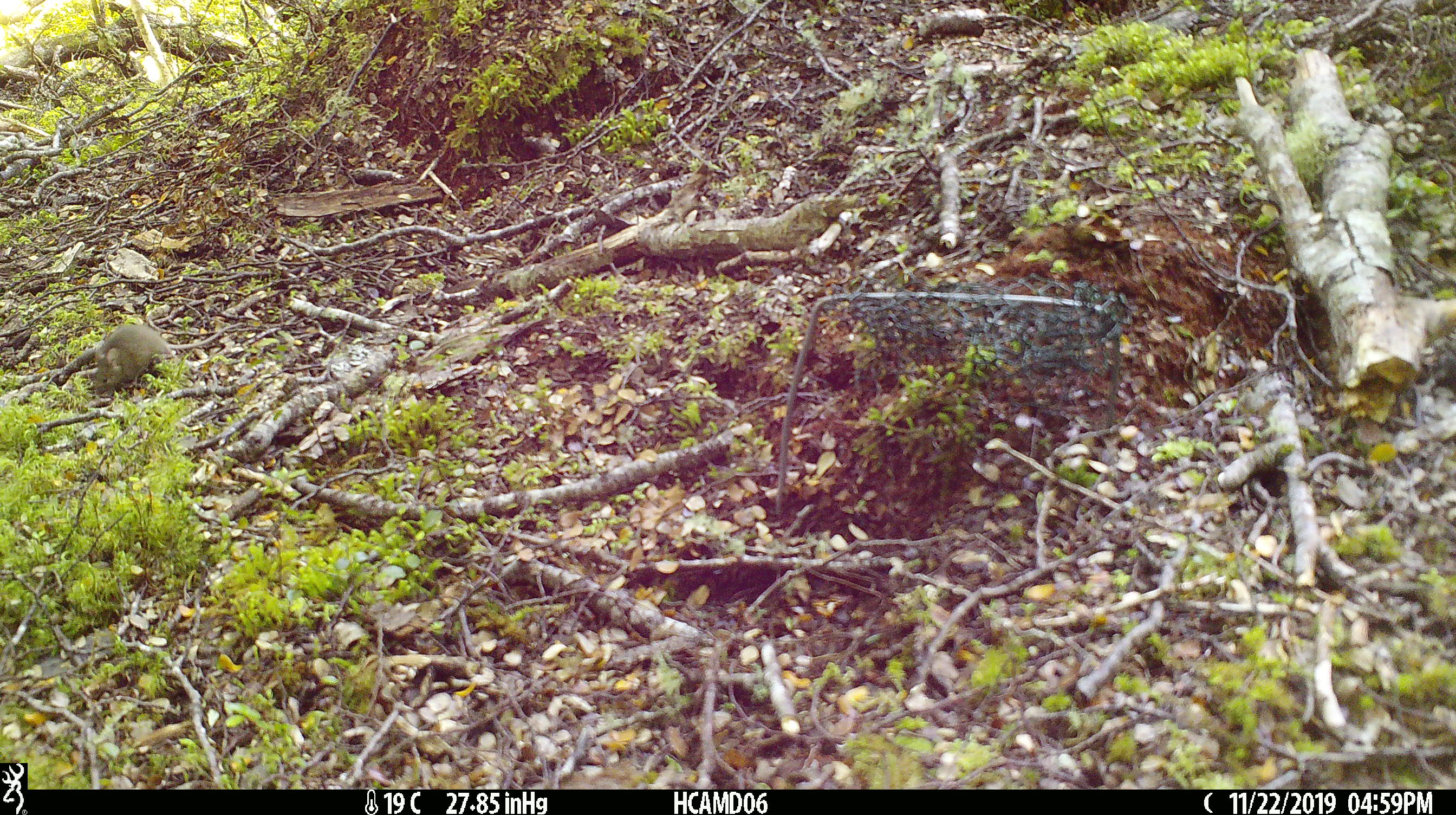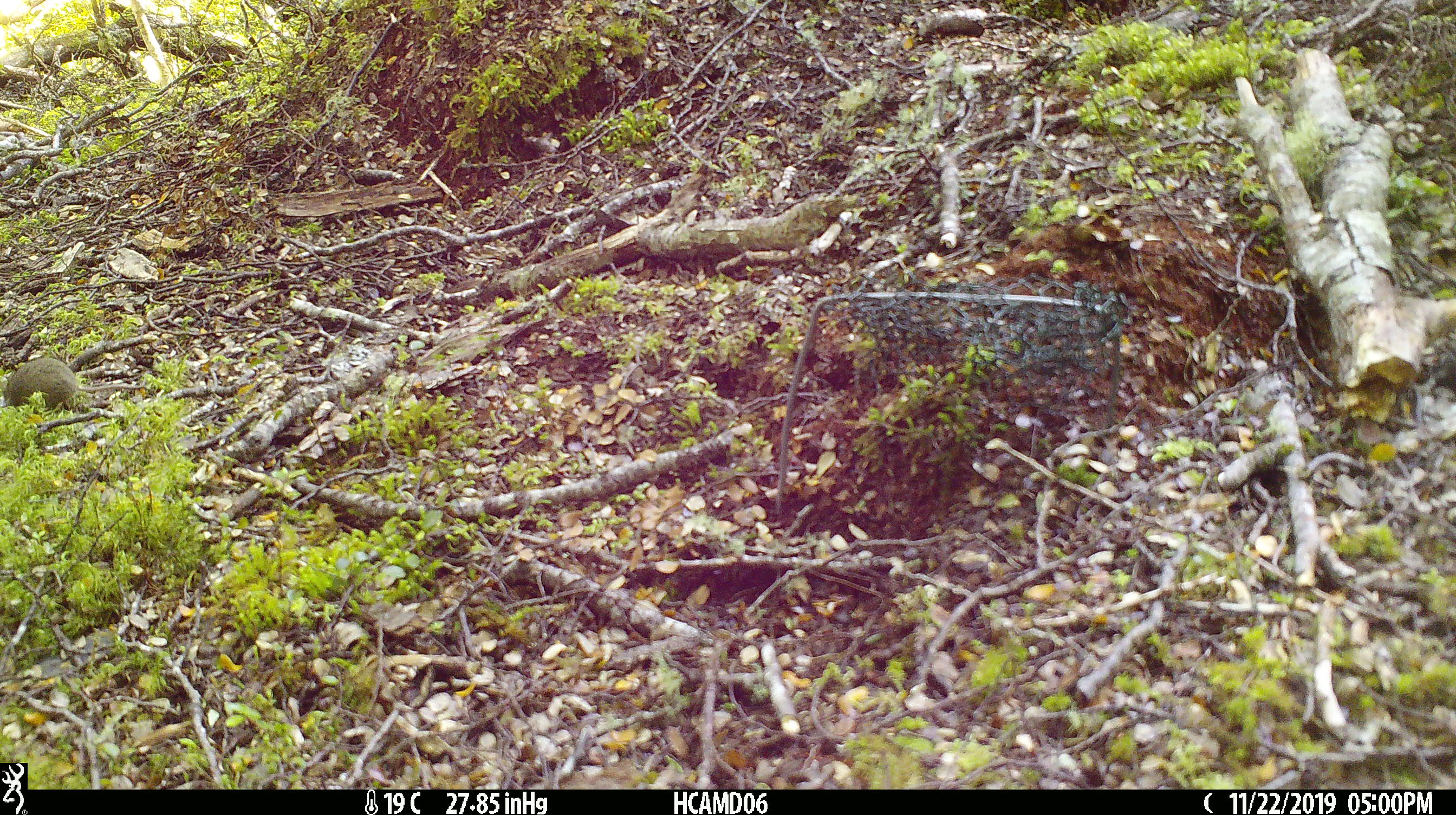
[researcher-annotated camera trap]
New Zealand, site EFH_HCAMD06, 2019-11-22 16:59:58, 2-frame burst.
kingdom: Animalia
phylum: Chordata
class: Mammalia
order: Rodentia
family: Muridae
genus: Mus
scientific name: Mus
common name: mouse